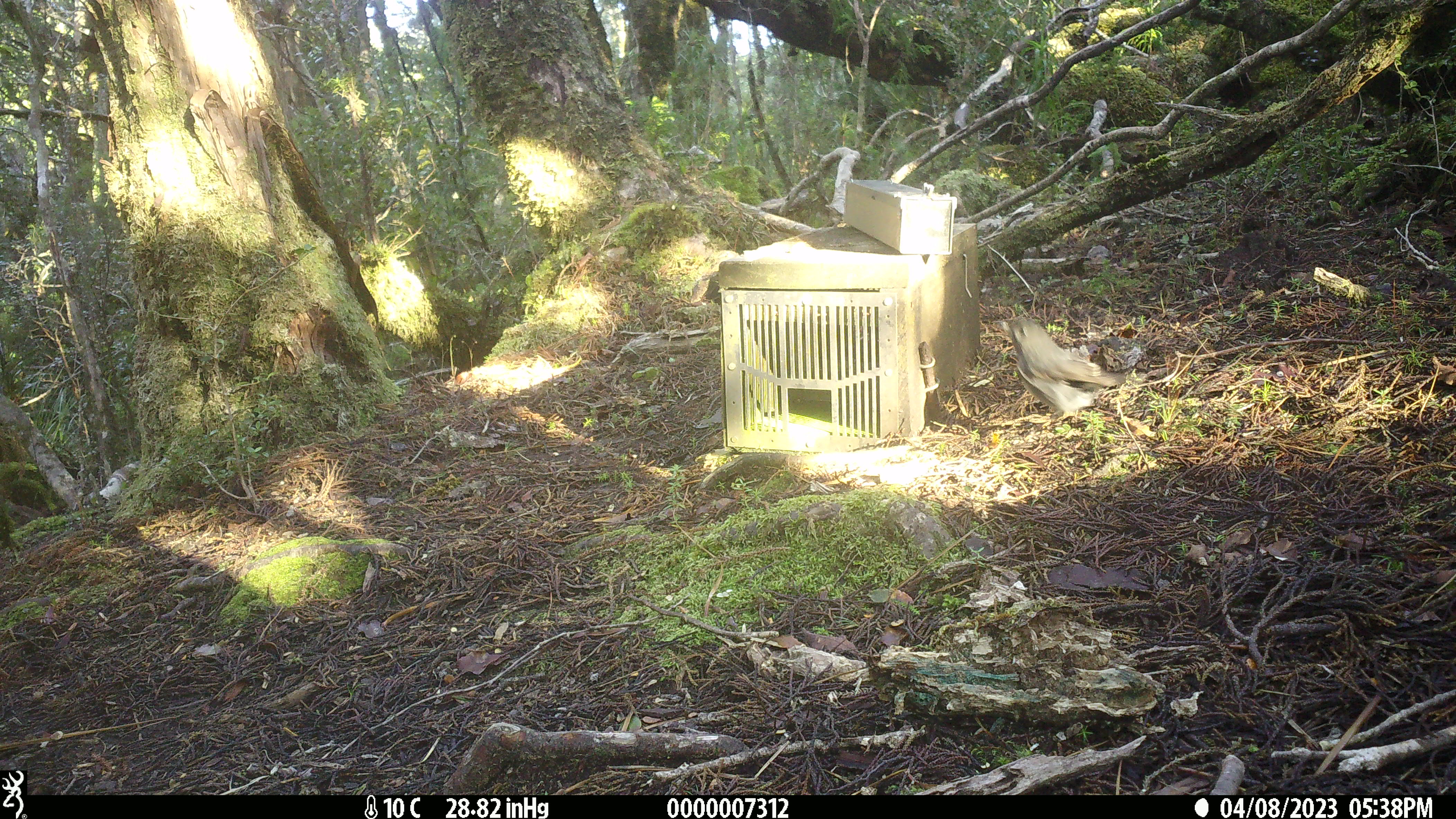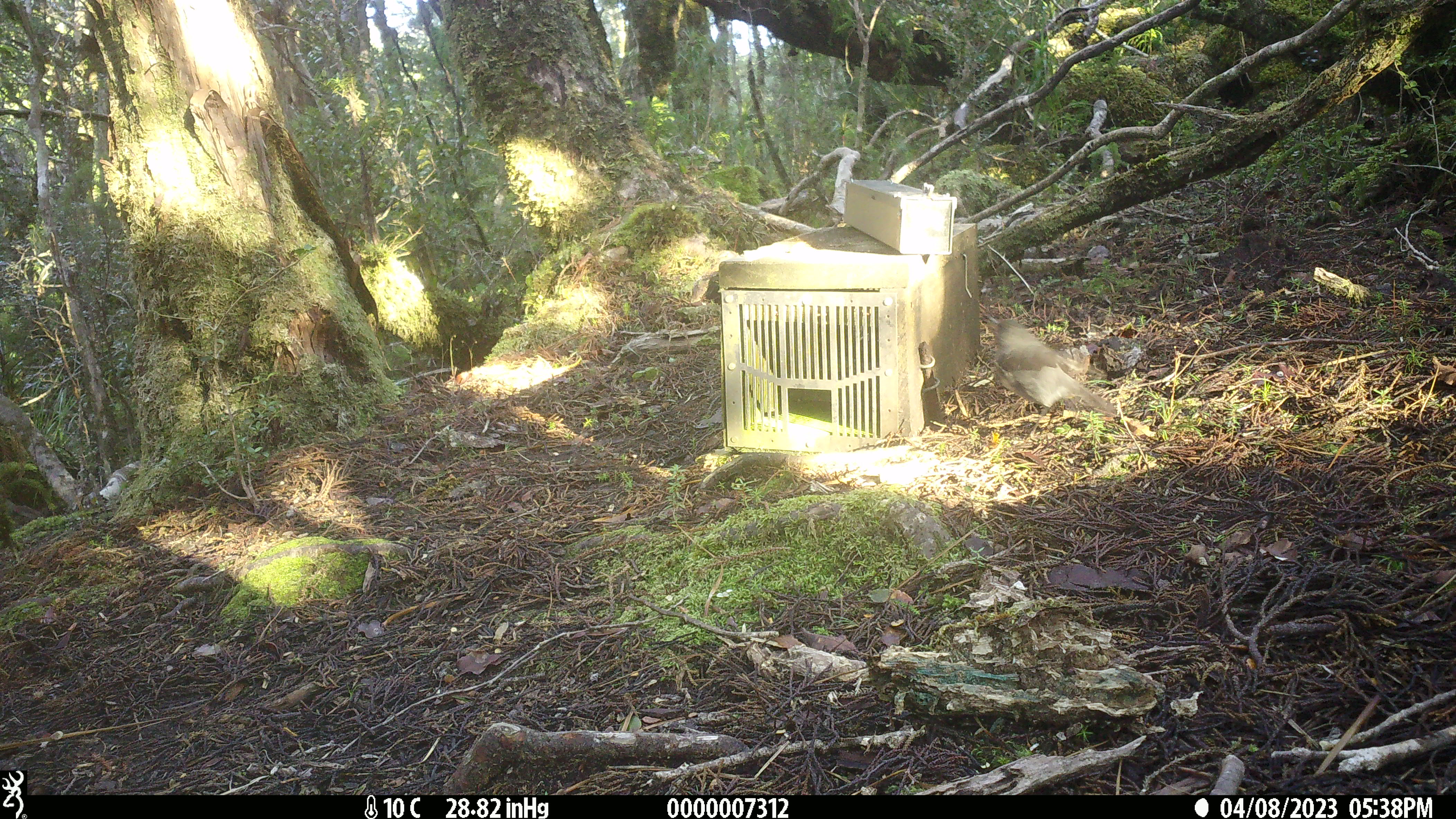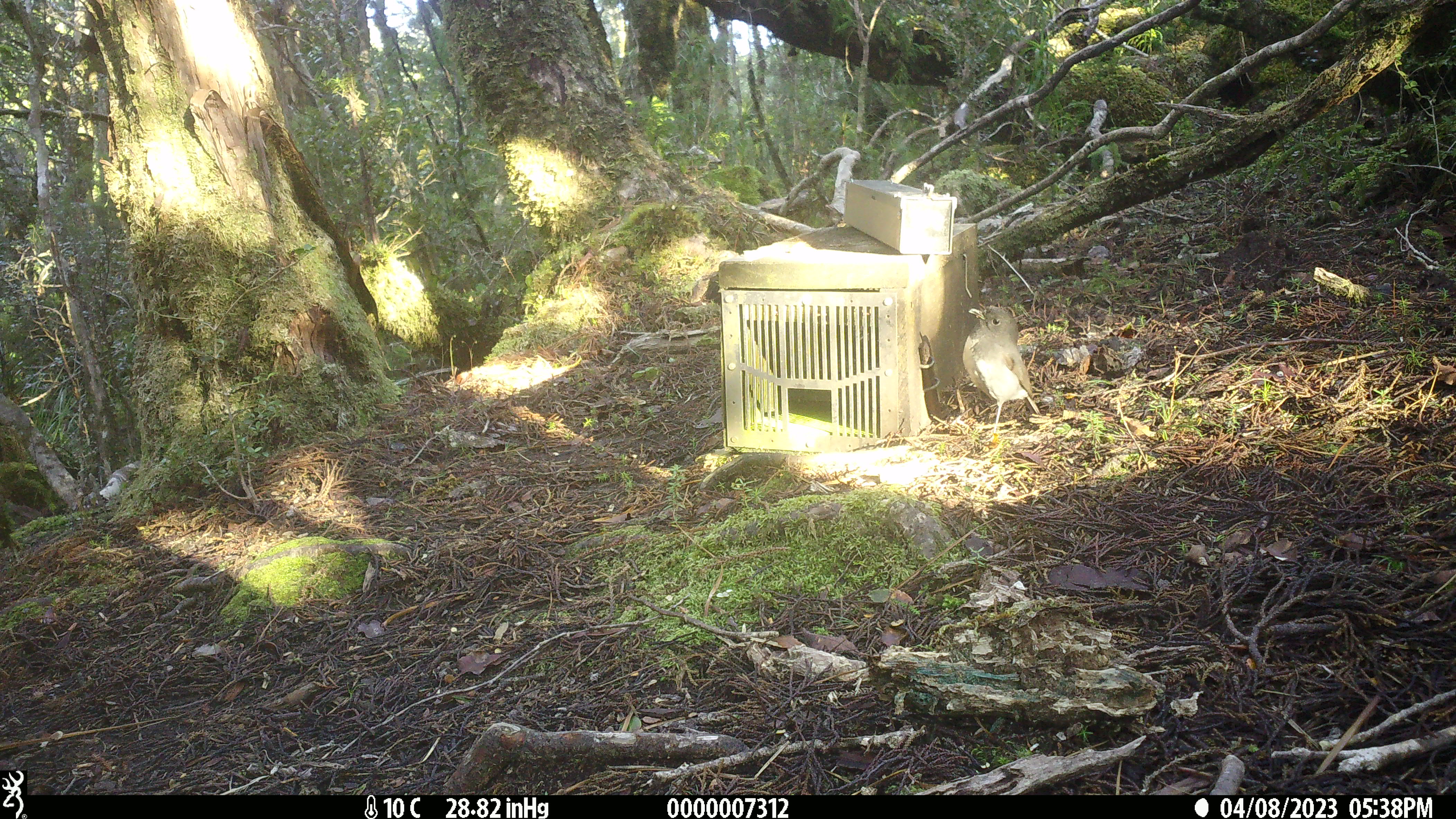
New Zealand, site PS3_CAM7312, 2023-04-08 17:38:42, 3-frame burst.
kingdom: Animalia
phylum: Chordata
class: Aves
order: Passeriformes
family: Petroicidae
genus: Petroica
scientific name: Petroica australis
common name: new zealand robin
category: robin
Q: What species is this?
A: Robin (new zealand robin) (Petroica australis).